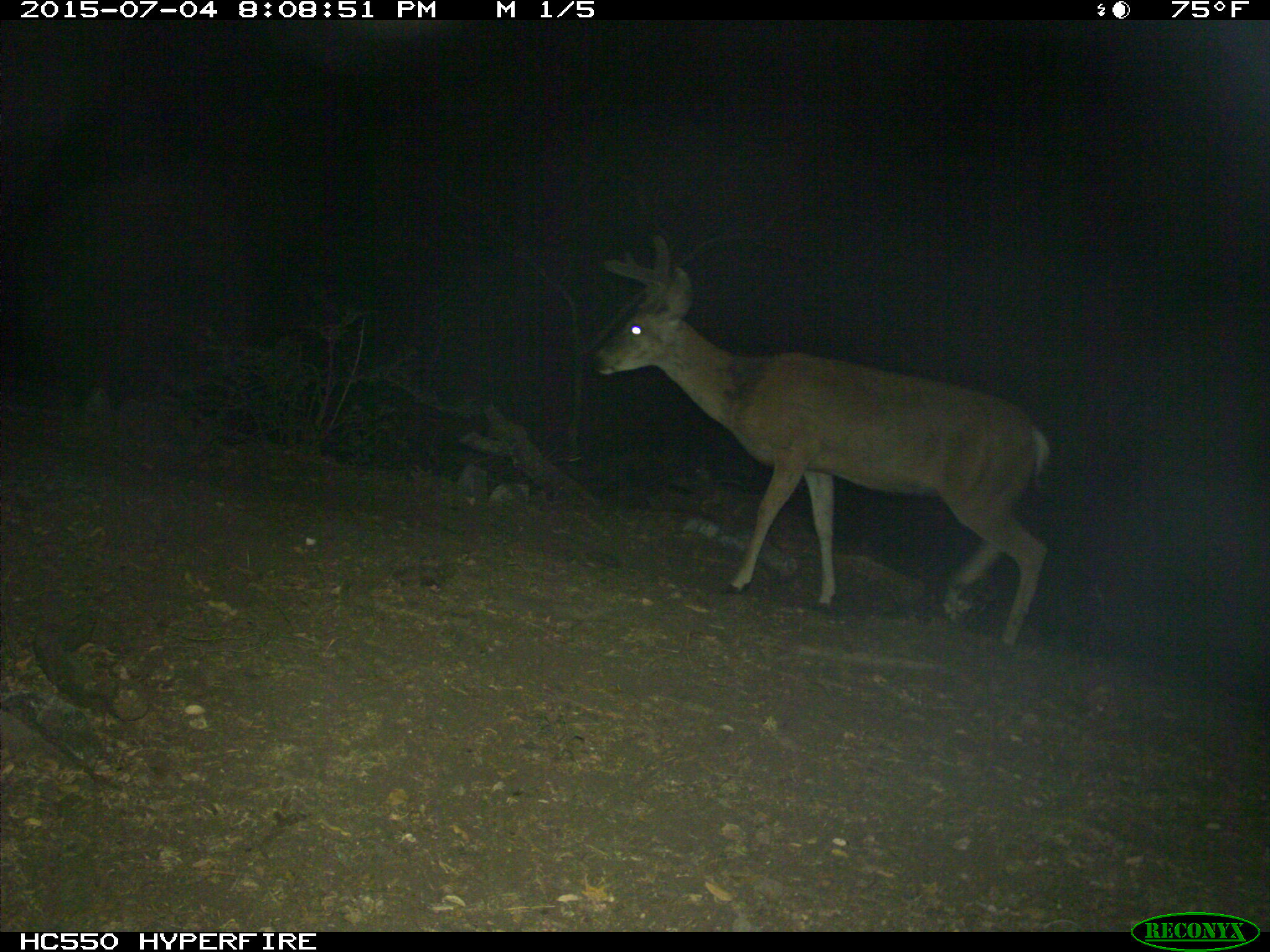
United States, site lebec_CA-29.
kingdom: Animalia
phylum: Chordata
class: Mammalia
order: Artiodactyla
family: Cervidae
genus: Odocoileus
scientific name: Odocoileus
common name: deer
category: unidentified deer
Unidentified deer (deer) (Odocoileus).